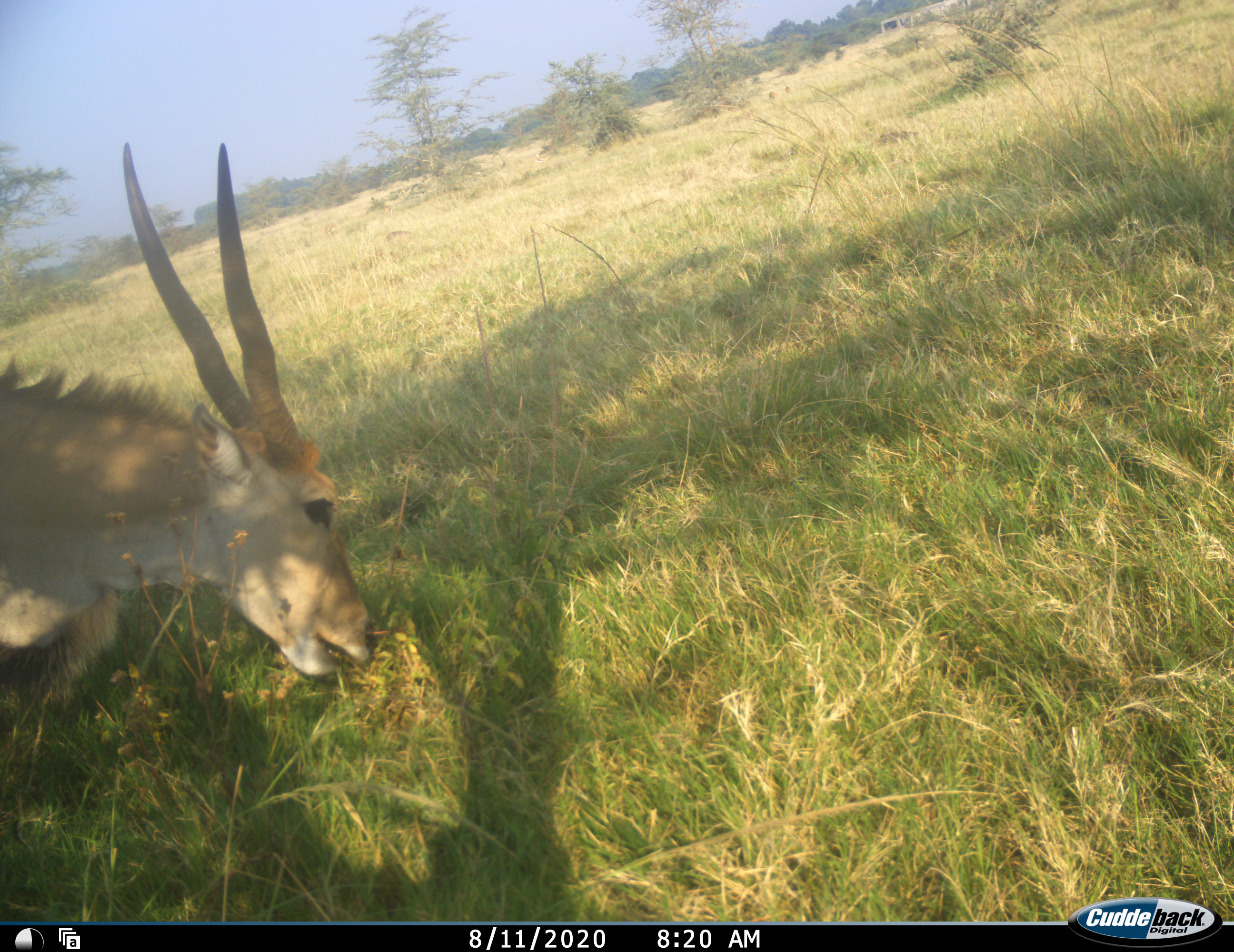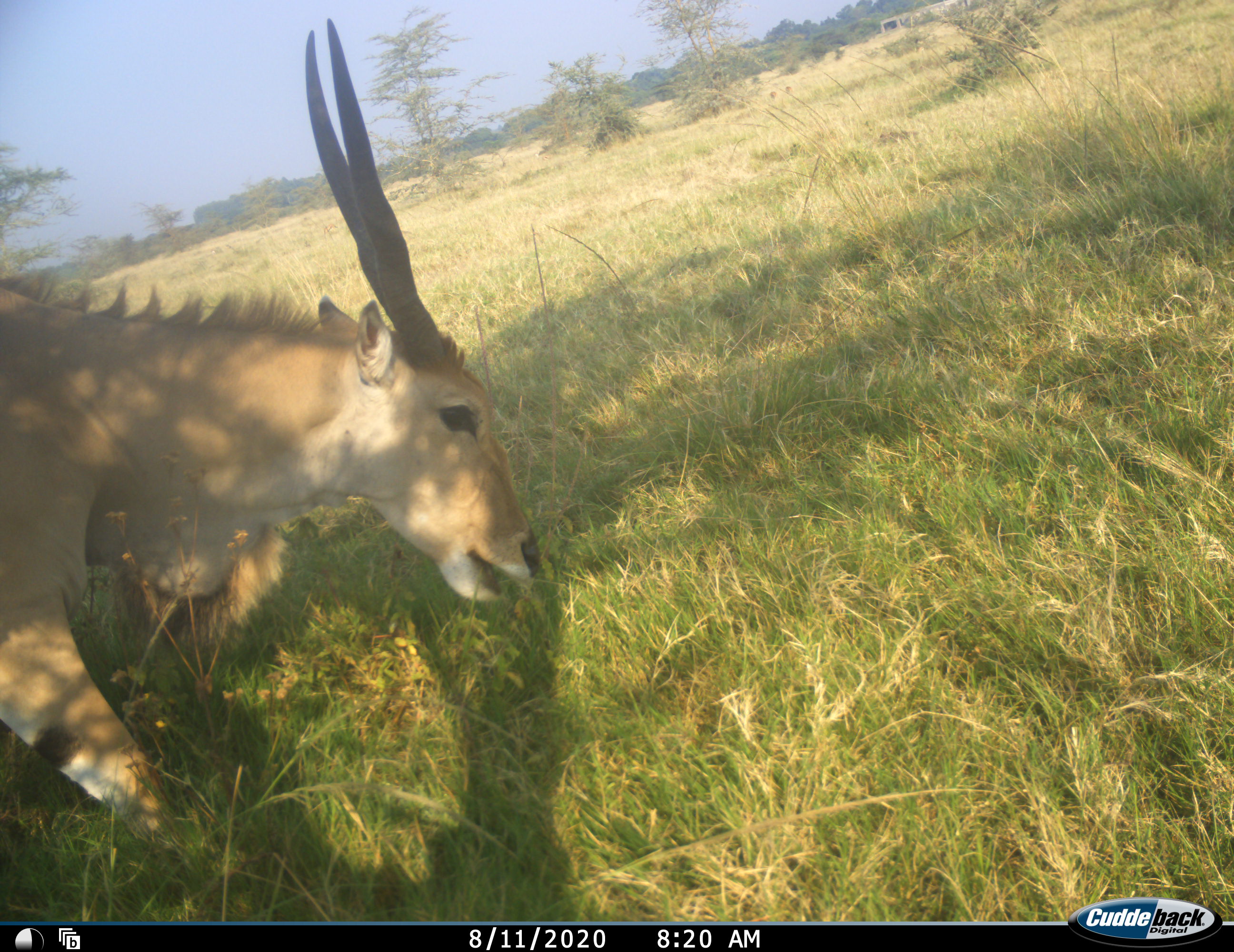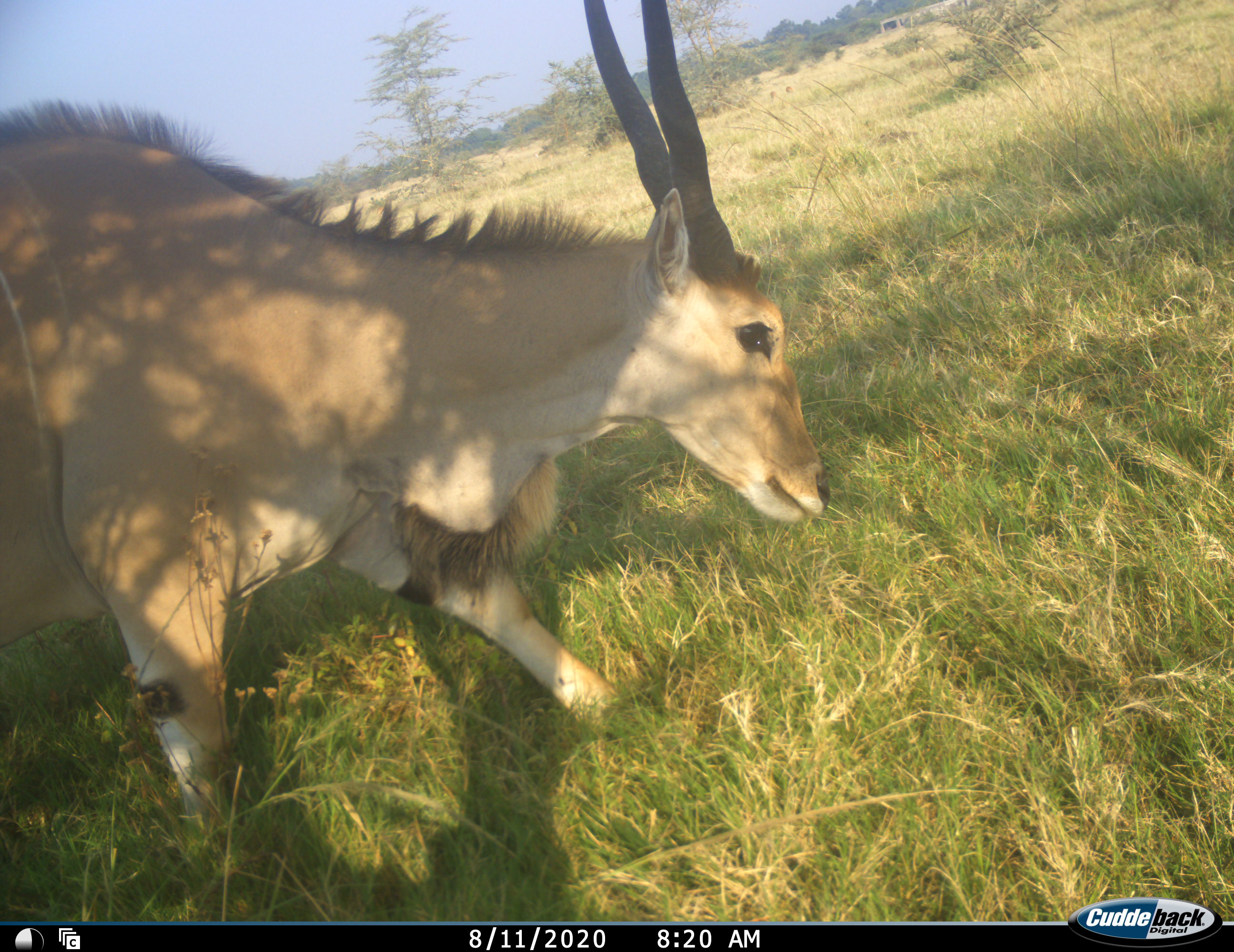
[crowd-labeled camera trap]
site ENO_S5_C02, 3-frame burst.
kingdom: Animalia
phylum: Chordata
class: Mammalia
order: Artiodactyla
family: Bovidae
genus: Tragelaphus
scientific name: Tragelaphus oryx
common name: eland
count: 1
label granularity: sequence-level